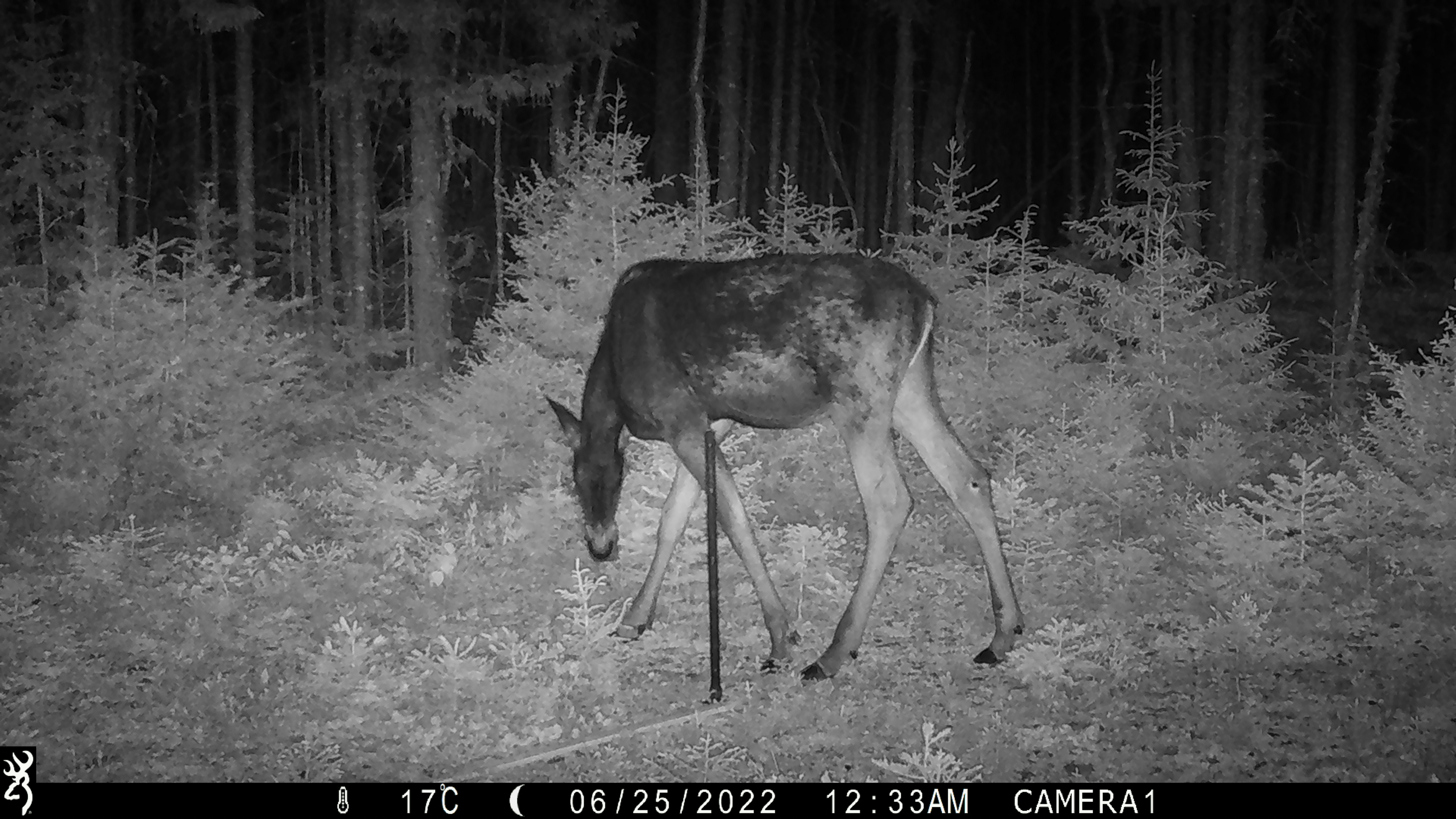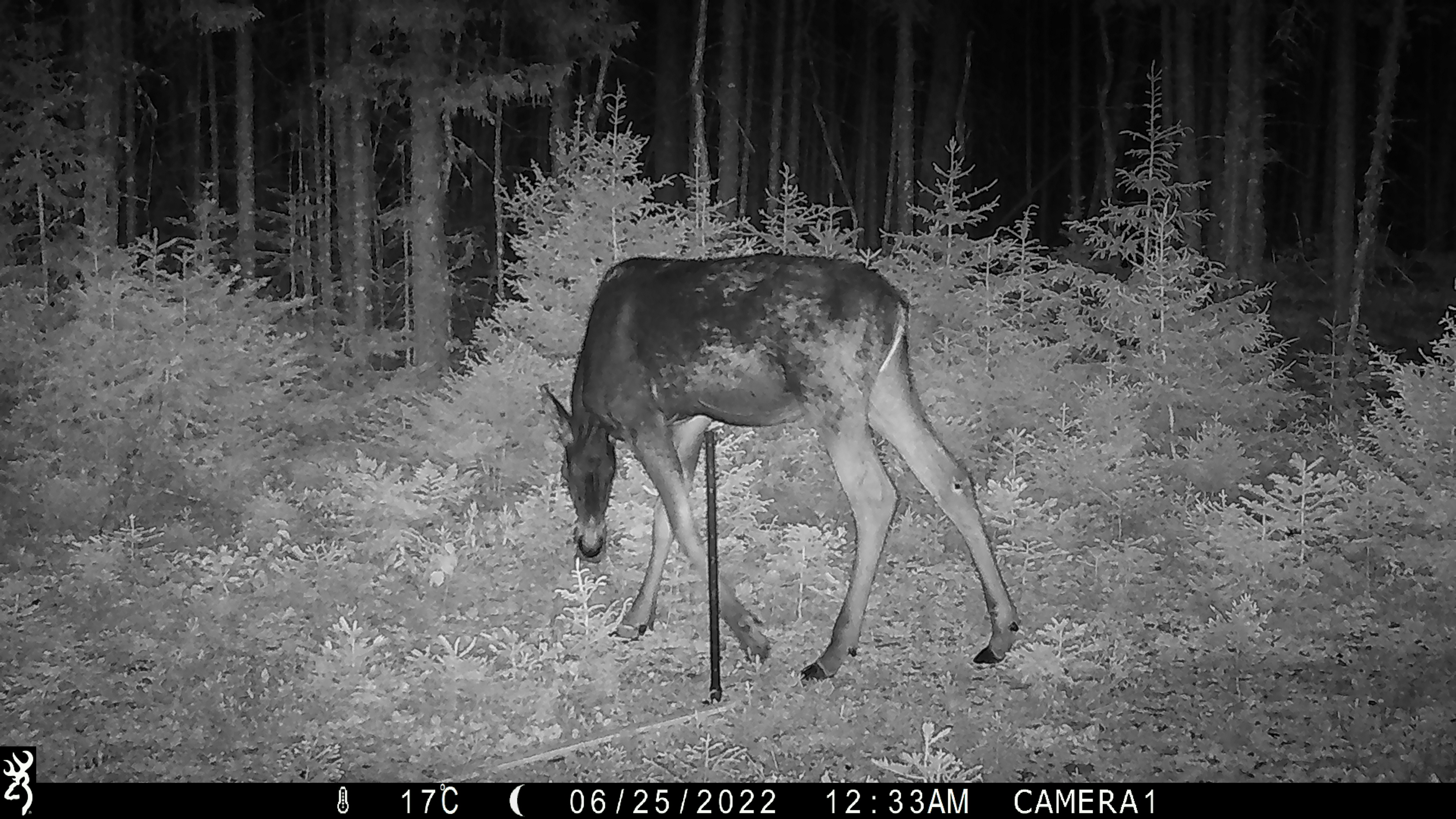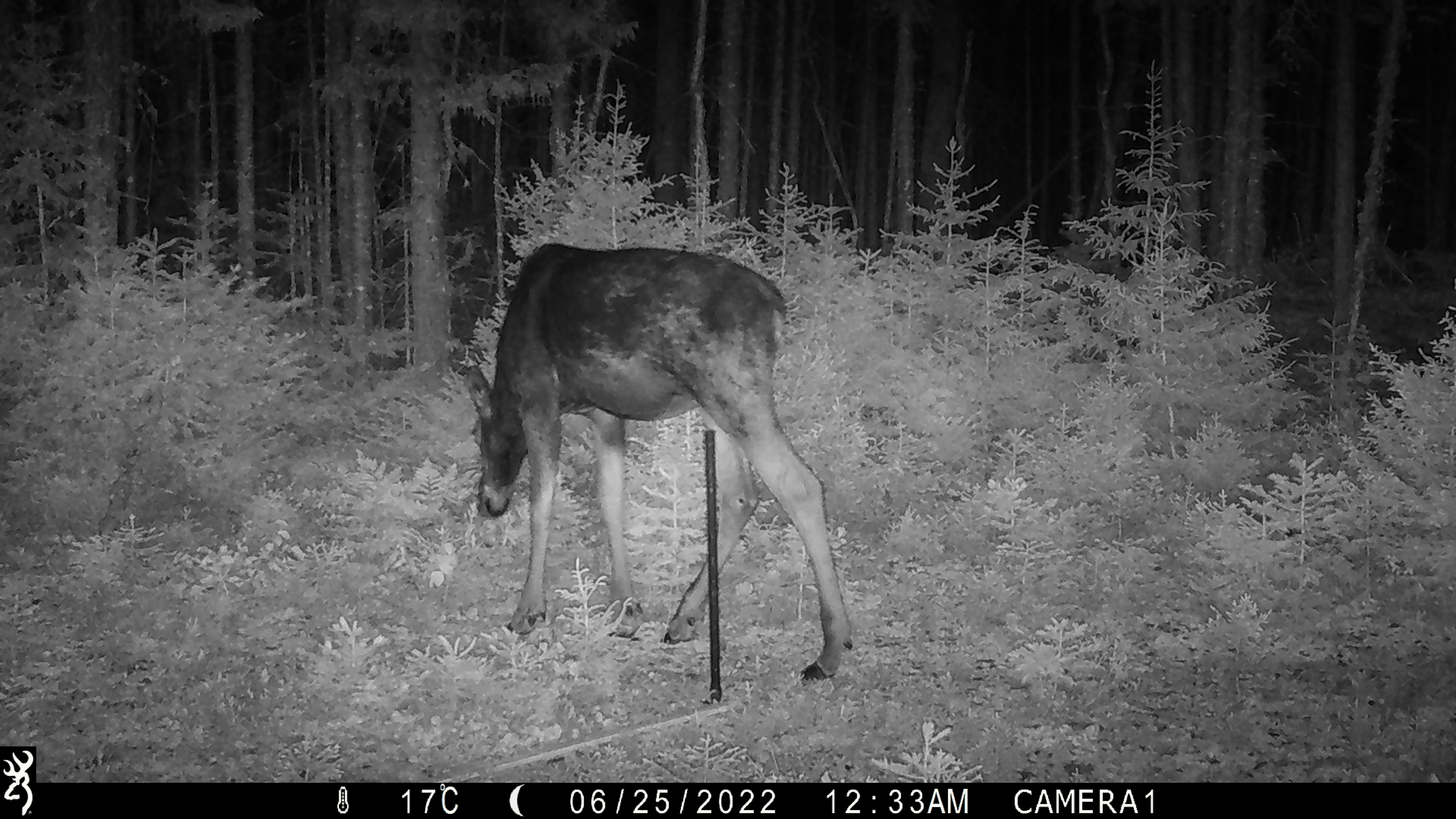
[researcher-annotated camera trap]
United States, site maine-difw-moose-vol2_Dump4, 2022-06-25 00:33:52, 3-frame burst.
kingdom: Animalia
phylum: Chordata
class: Mammalia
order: Artiodactyla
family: Cervidae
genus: Alces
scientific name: Alces alces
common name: moose